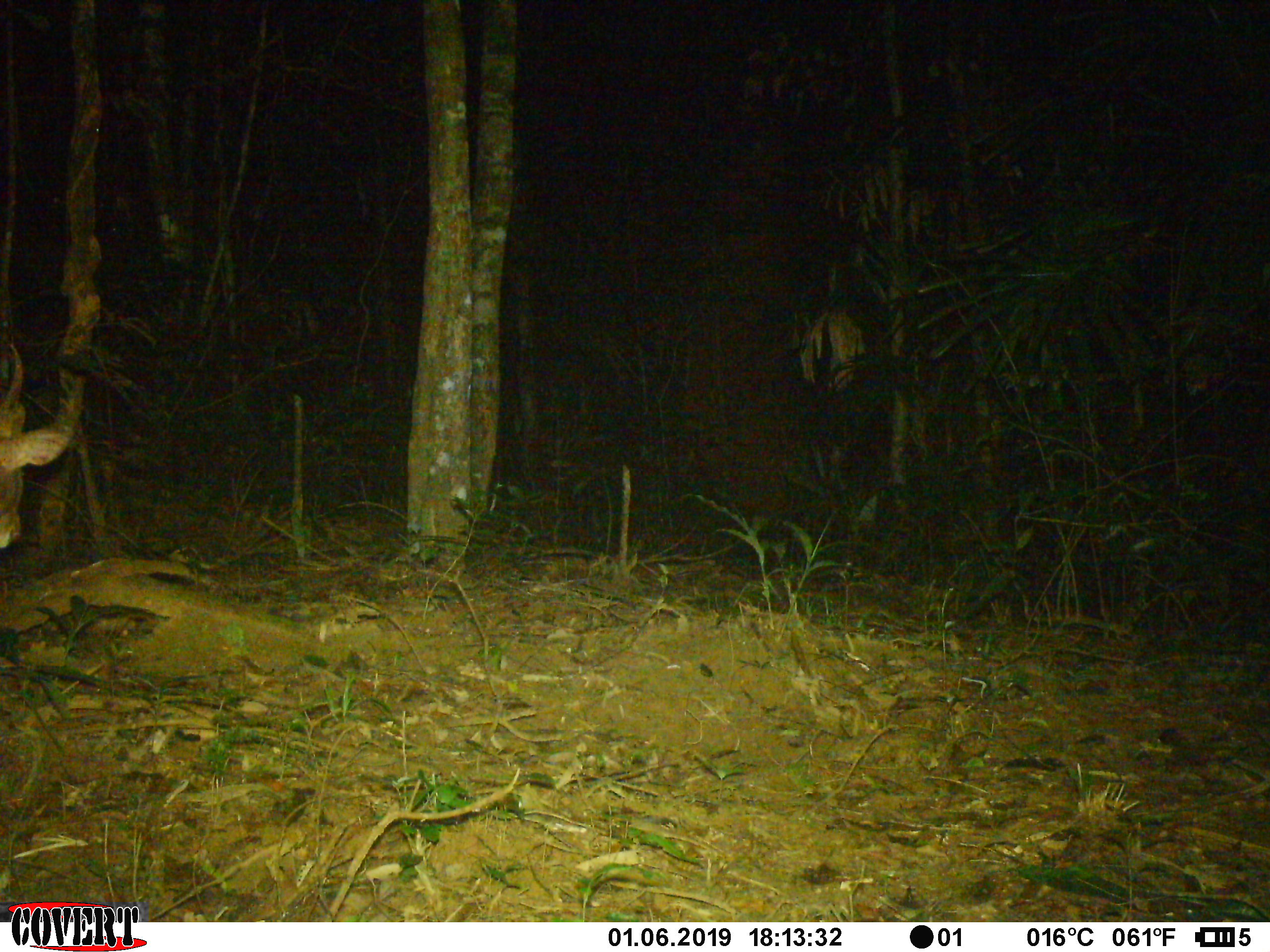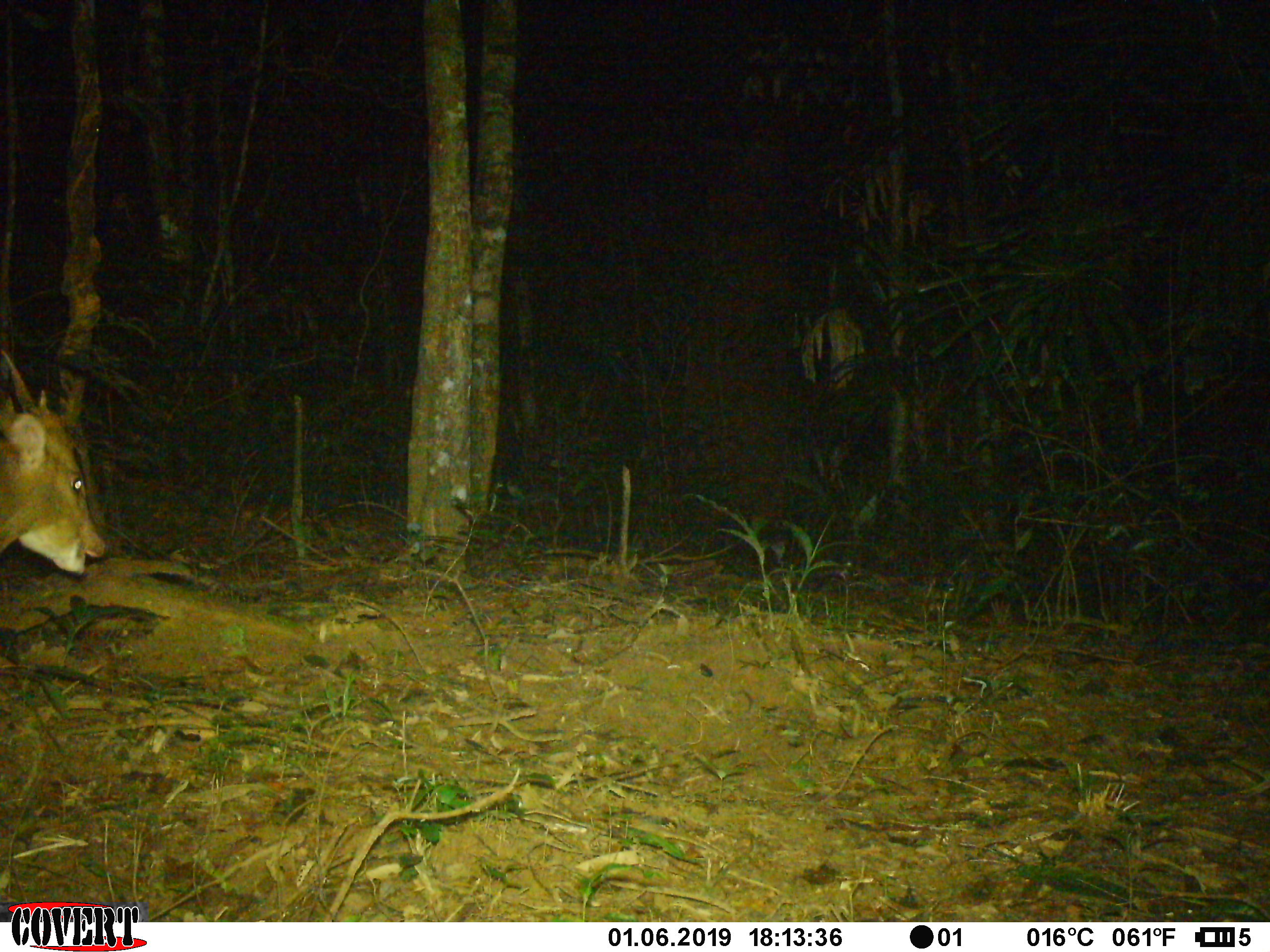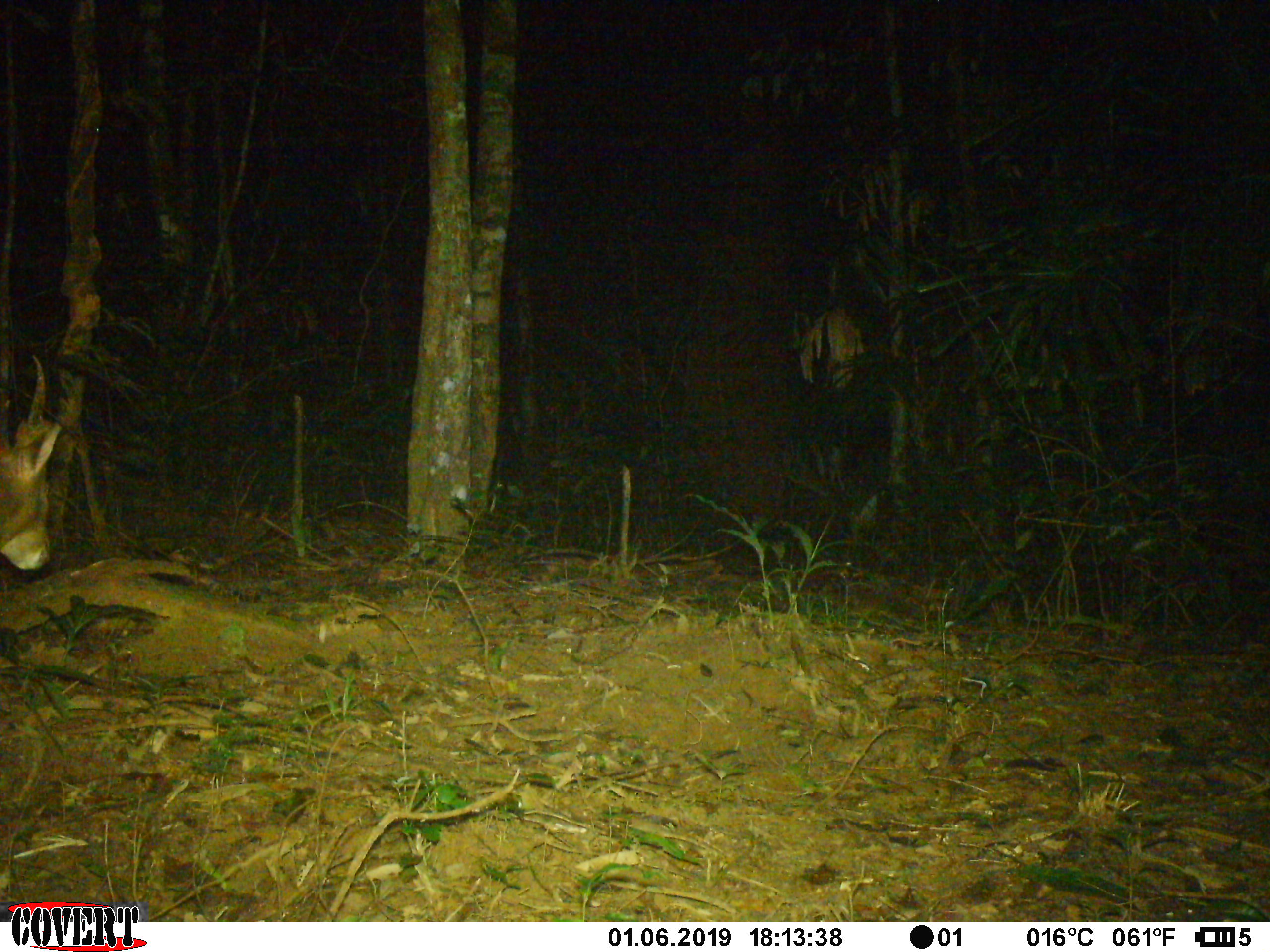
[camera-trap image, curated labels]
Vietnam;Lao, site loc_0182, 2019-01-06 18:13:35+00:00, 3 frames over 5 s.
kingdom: Animalia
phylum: Chordata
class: Mammalia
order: Artiodactyla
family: Cervidae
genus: Muntiacus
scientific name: Muntiacus vuquangensis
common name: large-antlered muntjac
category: large antlered muntjac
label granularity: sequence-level